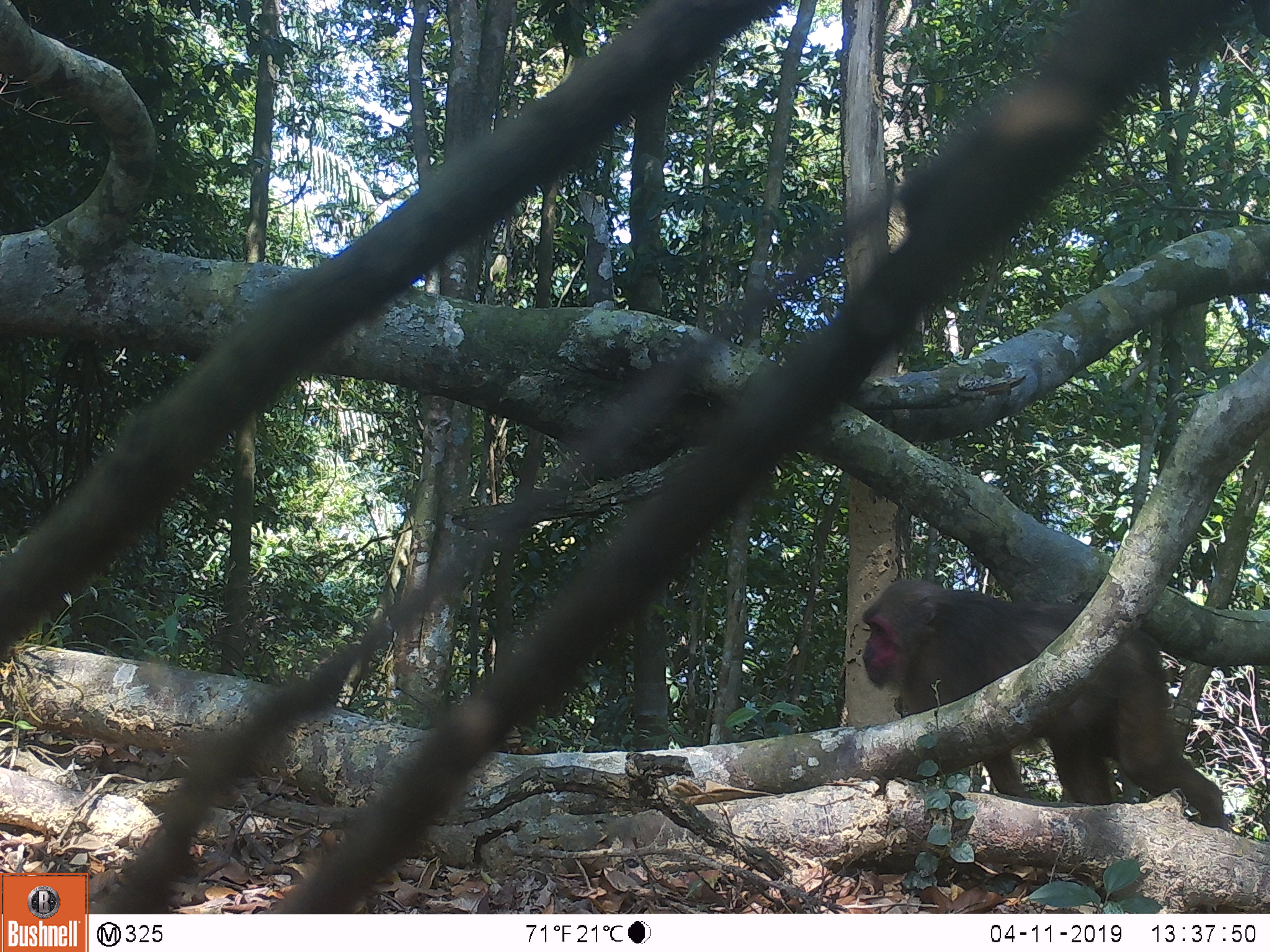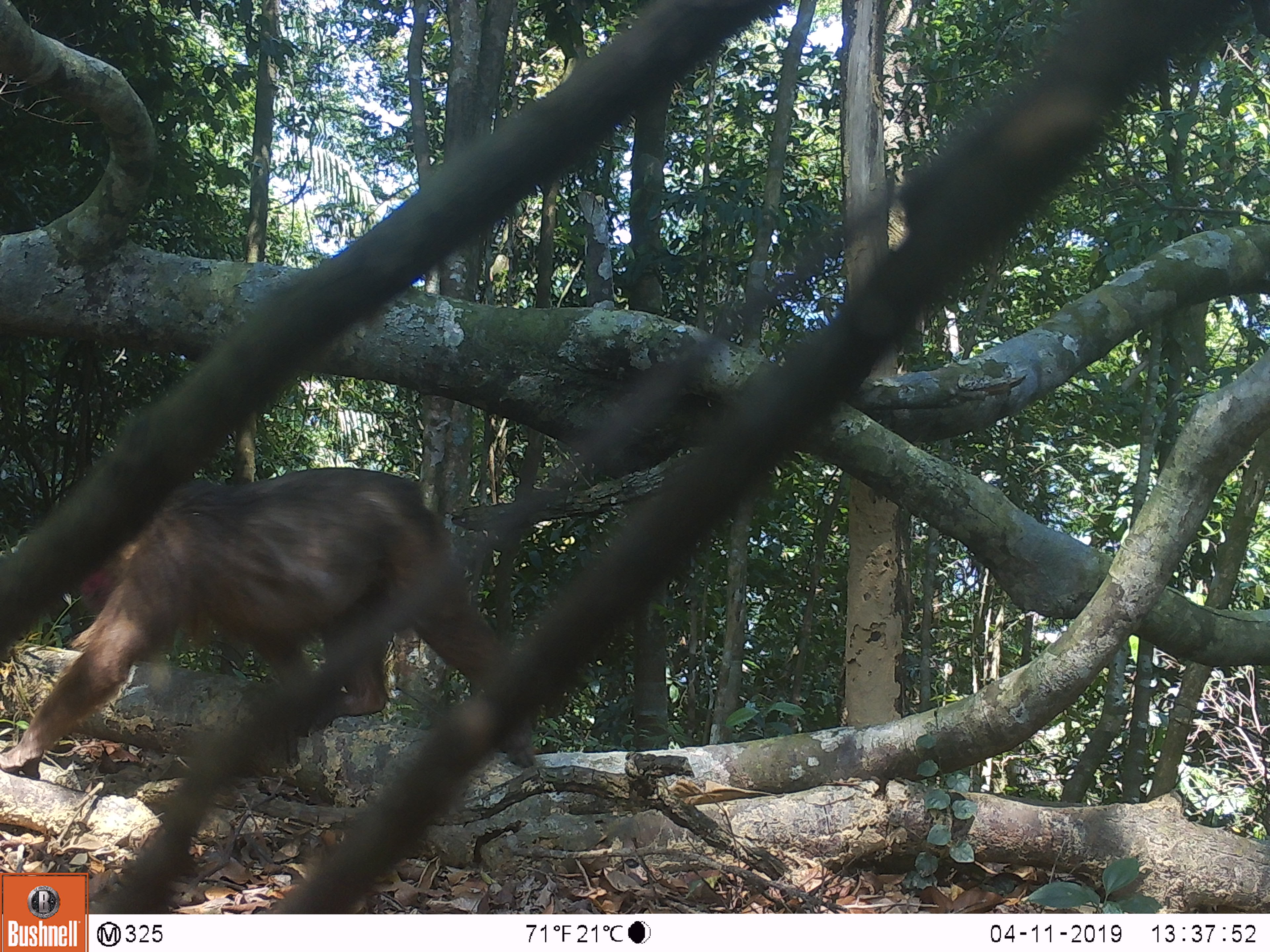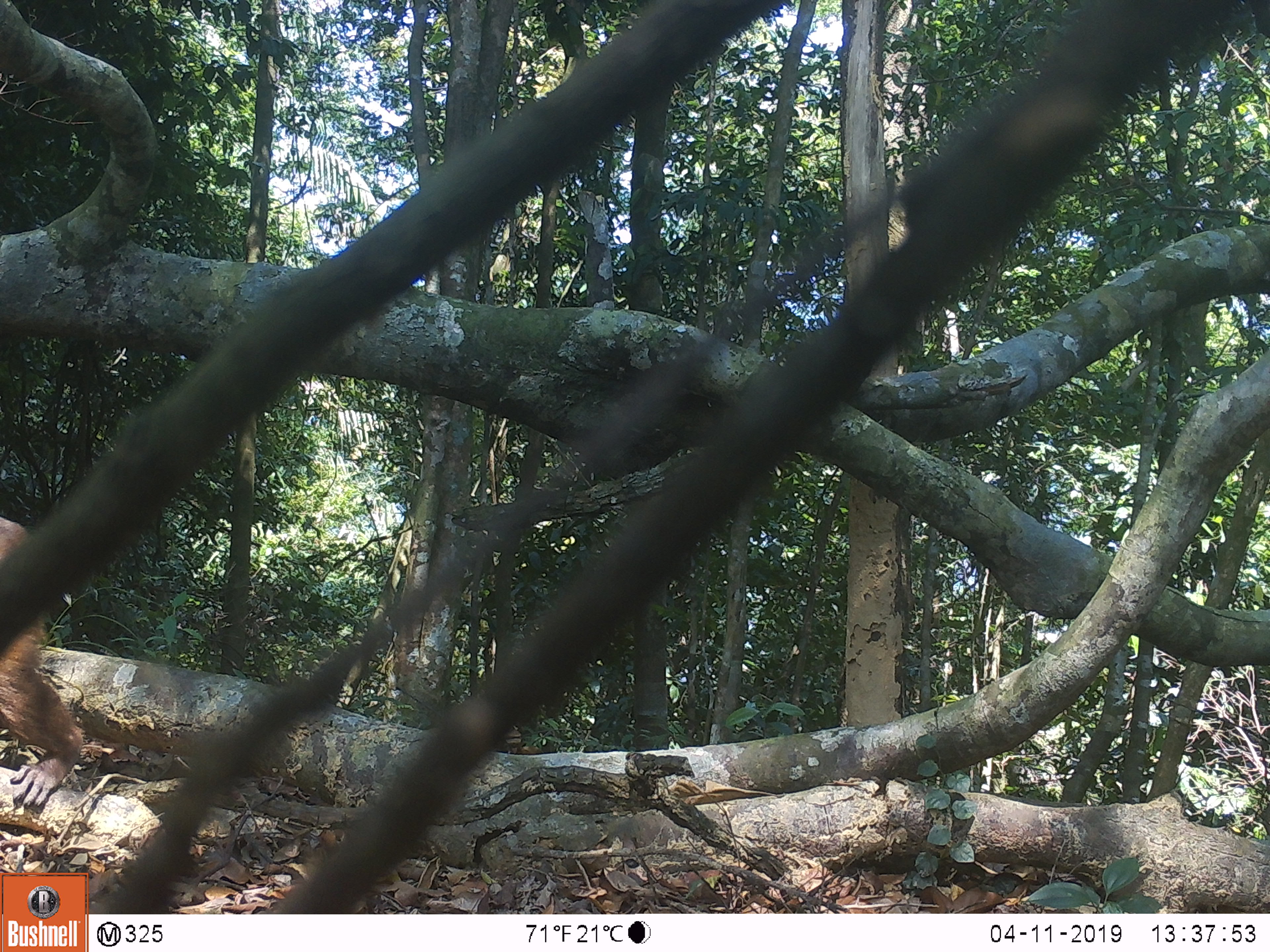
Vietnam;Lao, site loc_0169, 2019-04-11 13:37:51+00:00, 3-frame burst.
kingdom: Animalia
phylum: Chordata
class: Mammalia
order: Primates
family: Cercopithecidae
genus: Macaca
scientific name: Macaca arctoides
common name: stump-tailed macaque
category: stump tailed macaque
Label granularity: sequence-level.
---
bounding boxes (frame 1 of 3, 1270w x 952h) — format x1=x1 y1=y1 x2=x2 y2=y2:
stump tailed macaque: x1=861 y1=577 x2=1223 y2=826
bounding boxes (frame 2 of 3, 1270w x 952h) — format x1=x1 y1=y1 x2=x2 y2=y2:
stump tailed macaque: x1=0 y1=467 x2=531 y2=772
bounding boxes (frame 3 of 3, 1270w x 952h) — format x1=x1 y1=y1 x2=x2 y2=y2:
stump tailed macaque: x1=0 y1=514 x2=73 y2=804